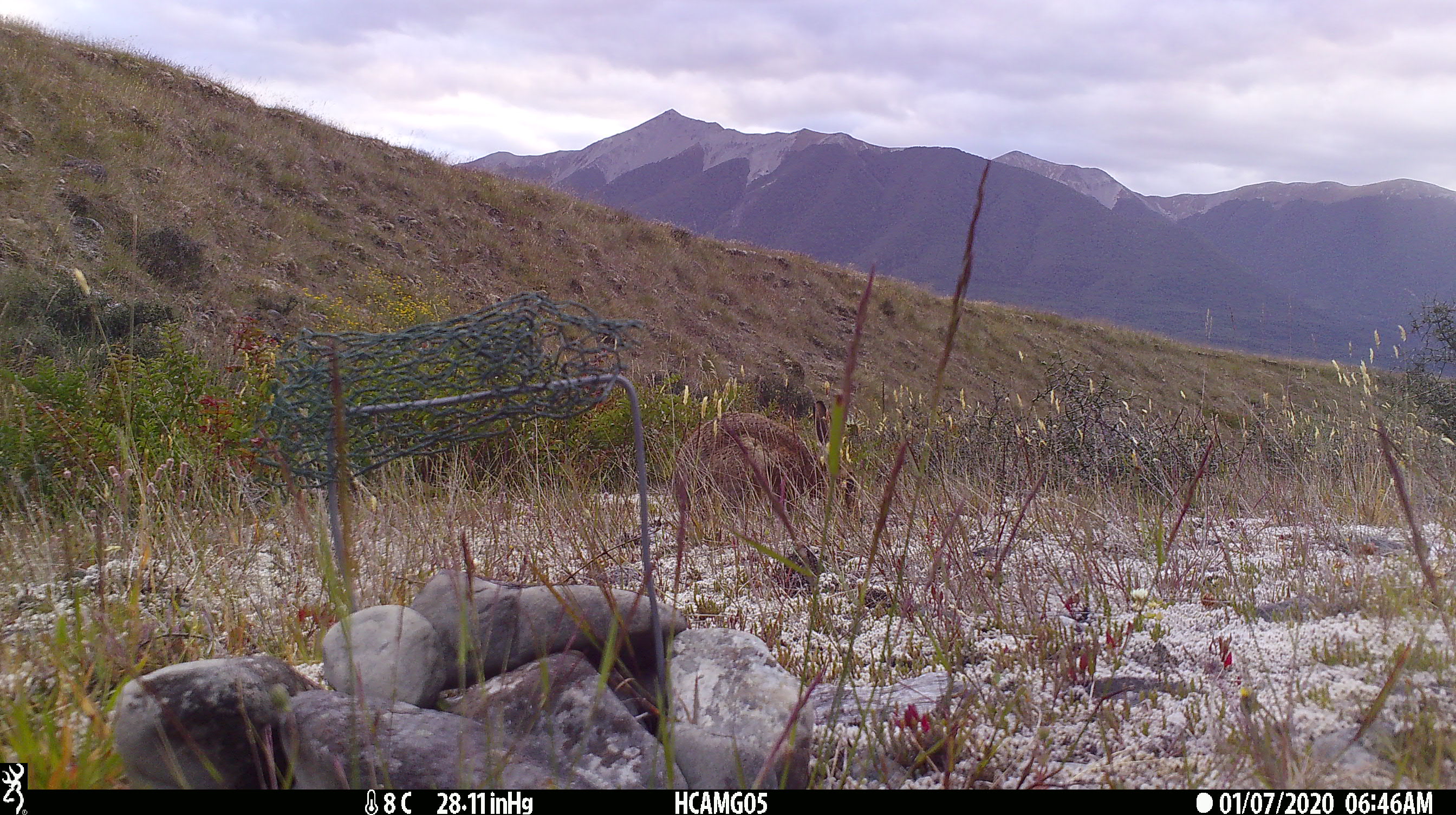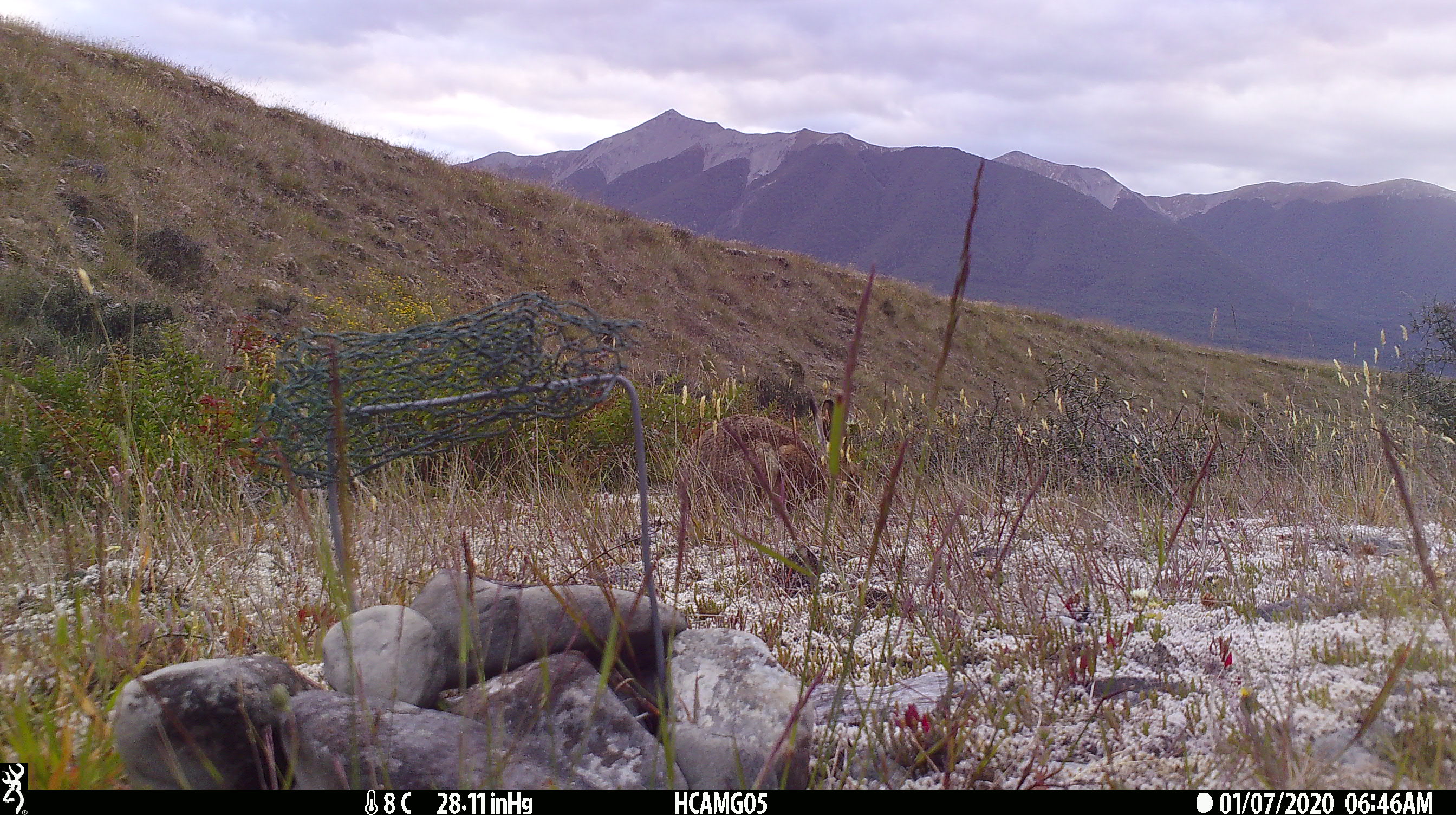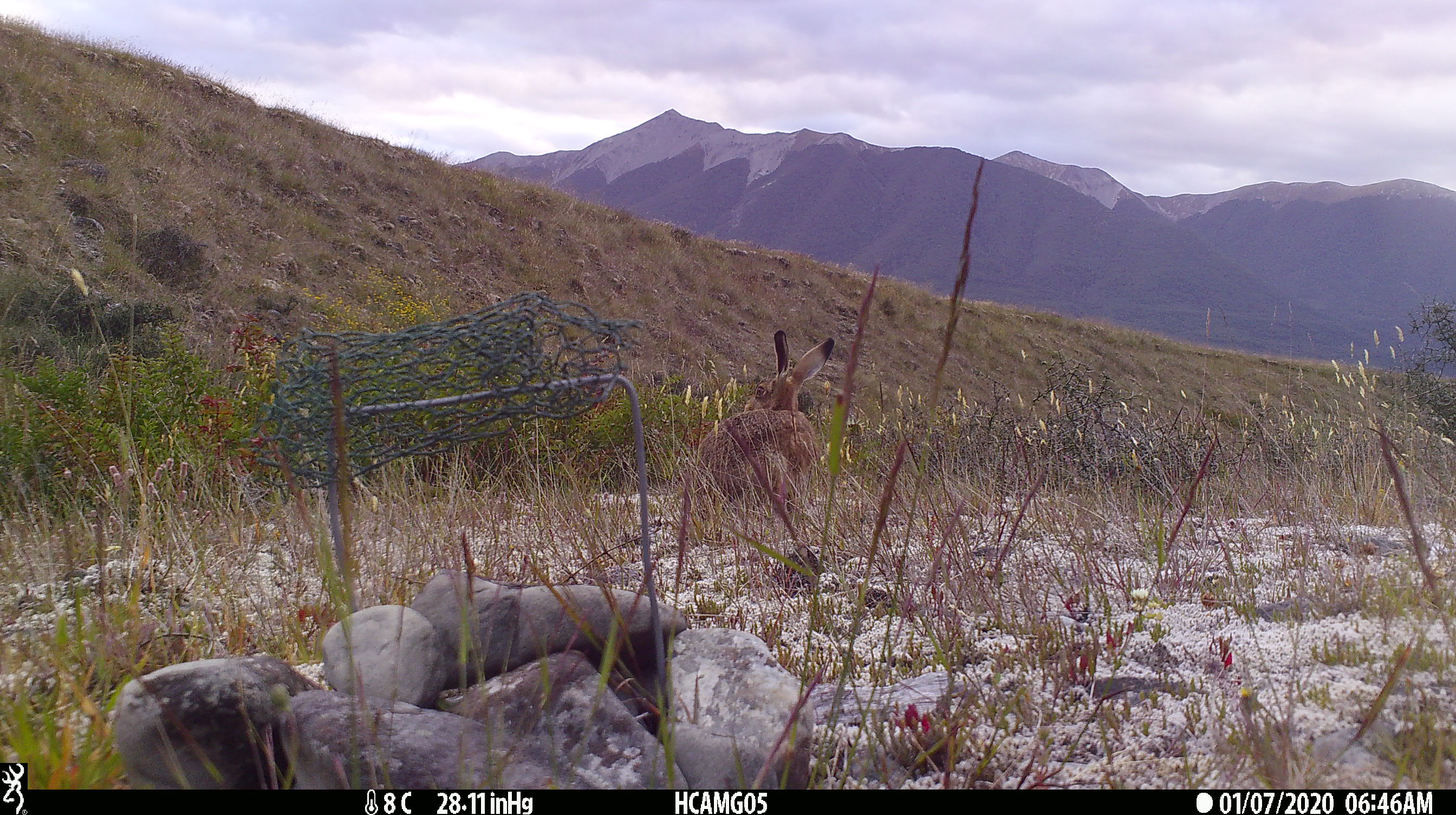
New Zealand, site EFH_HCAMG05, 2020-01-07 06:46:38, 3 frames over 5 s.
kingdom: Animalia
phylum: Chordata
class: Mammalia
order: Lagomorpha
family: Leporidae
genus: Lepus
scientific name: Lepus europaeus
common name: brown hare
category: hare